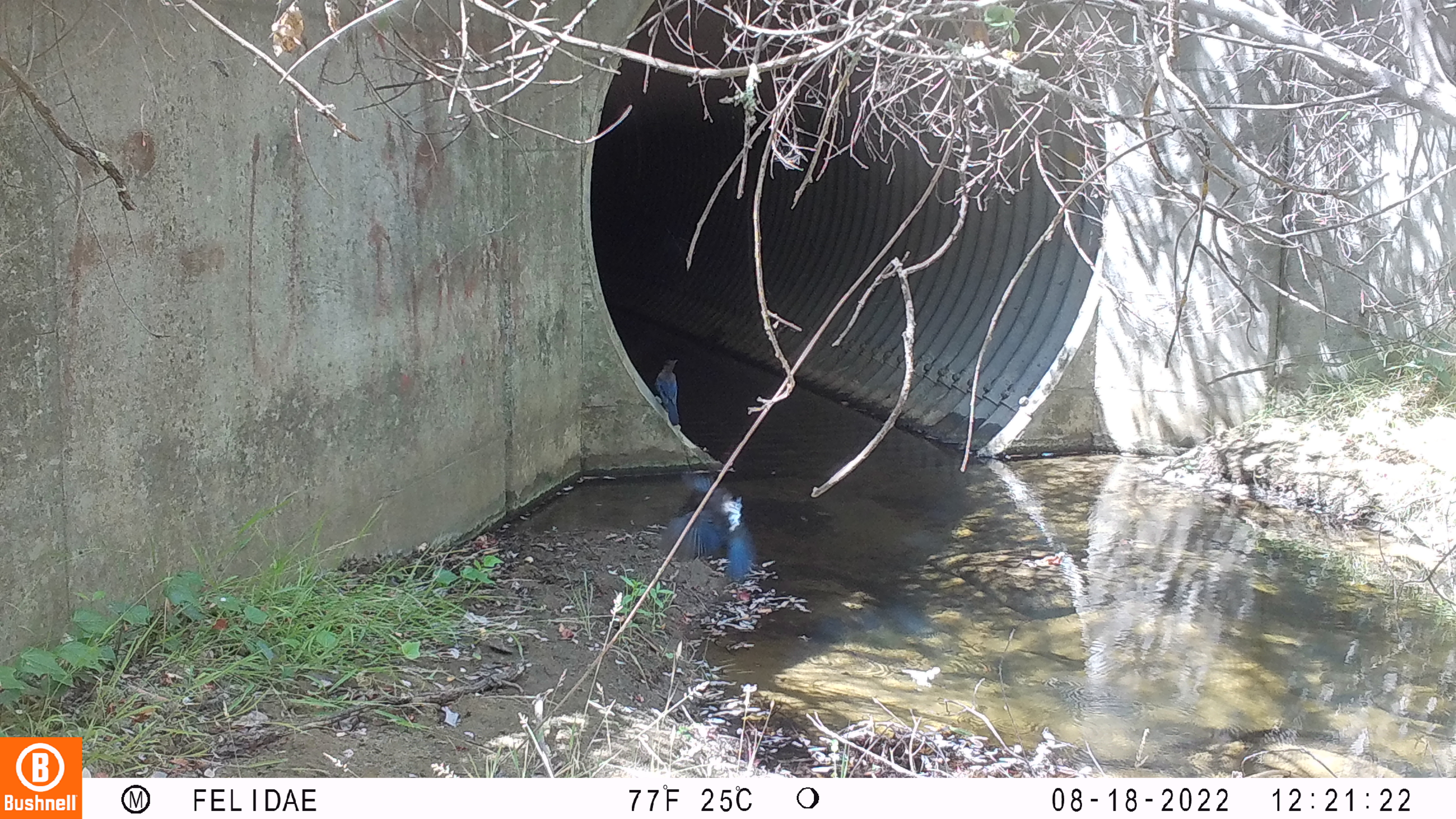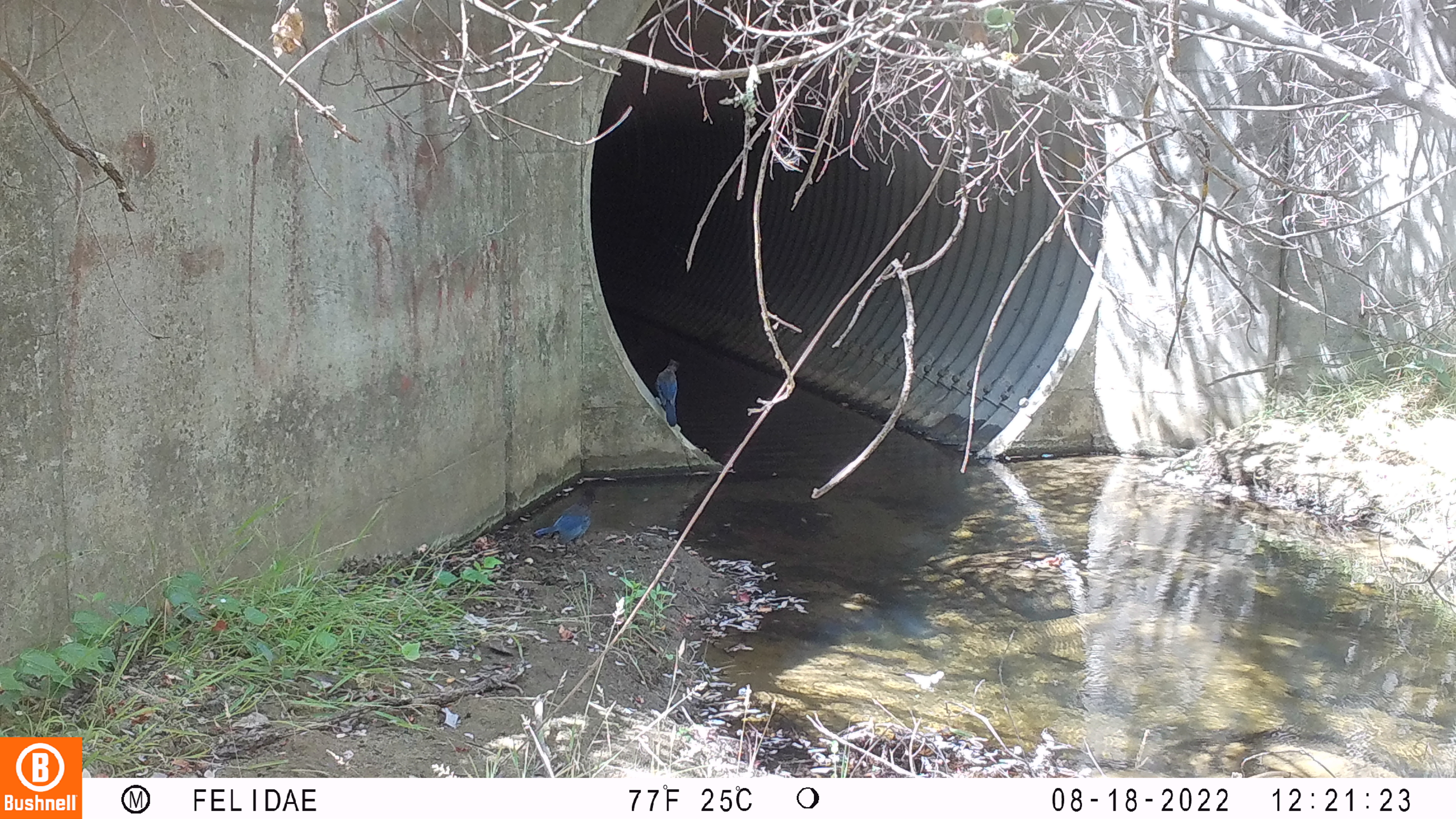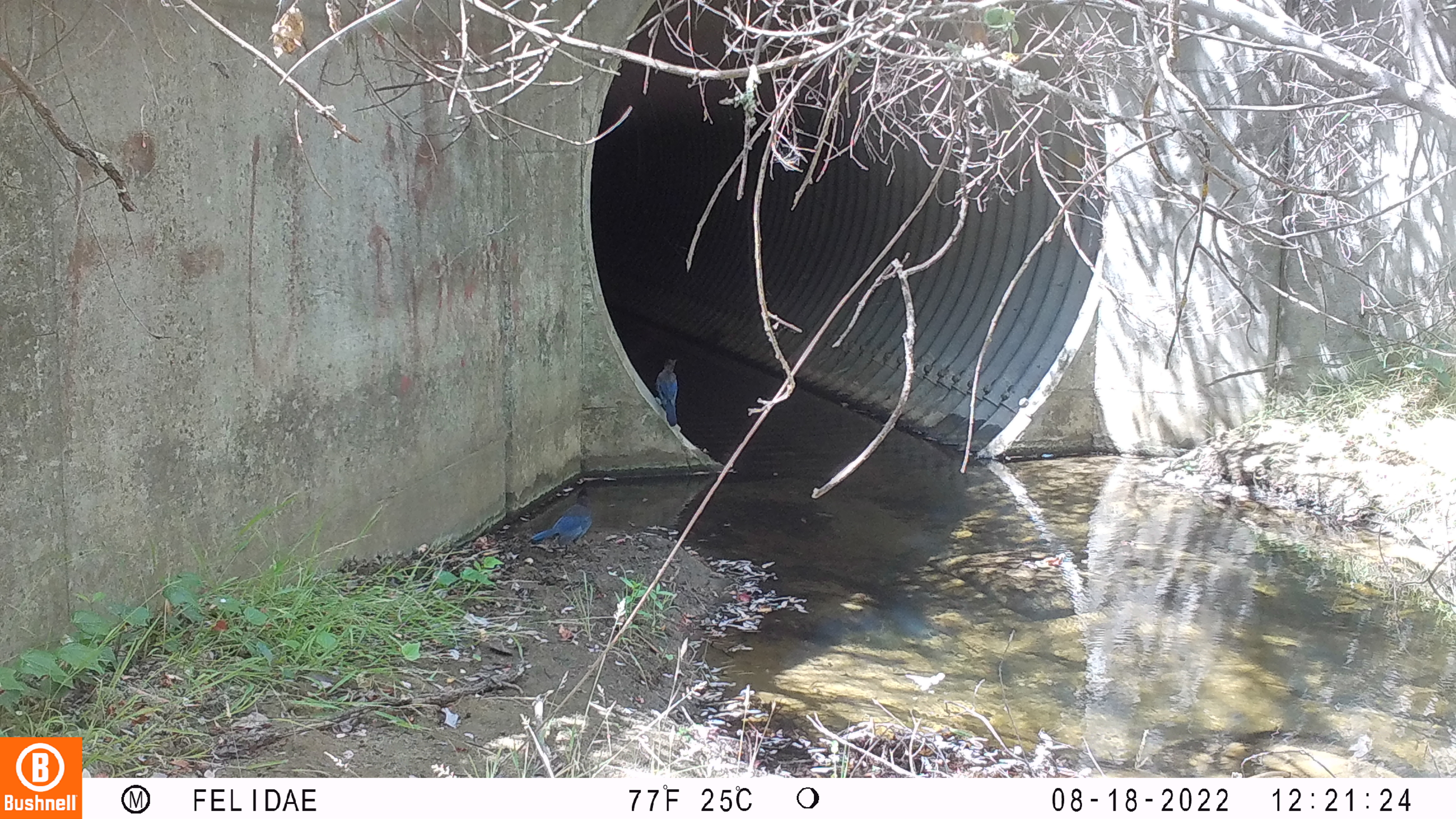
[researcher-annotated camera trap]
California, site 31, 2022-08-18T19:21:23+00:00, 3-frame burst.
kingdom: Animalia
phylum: Chordata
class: Aves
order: Passeriformes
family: Corvidae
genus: Cyanocitta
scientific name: Cyanocitta stelleri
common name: steller's jay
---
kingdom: Animalia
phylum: Chordata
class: Aves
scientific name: Aves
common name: bird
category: unknown bird